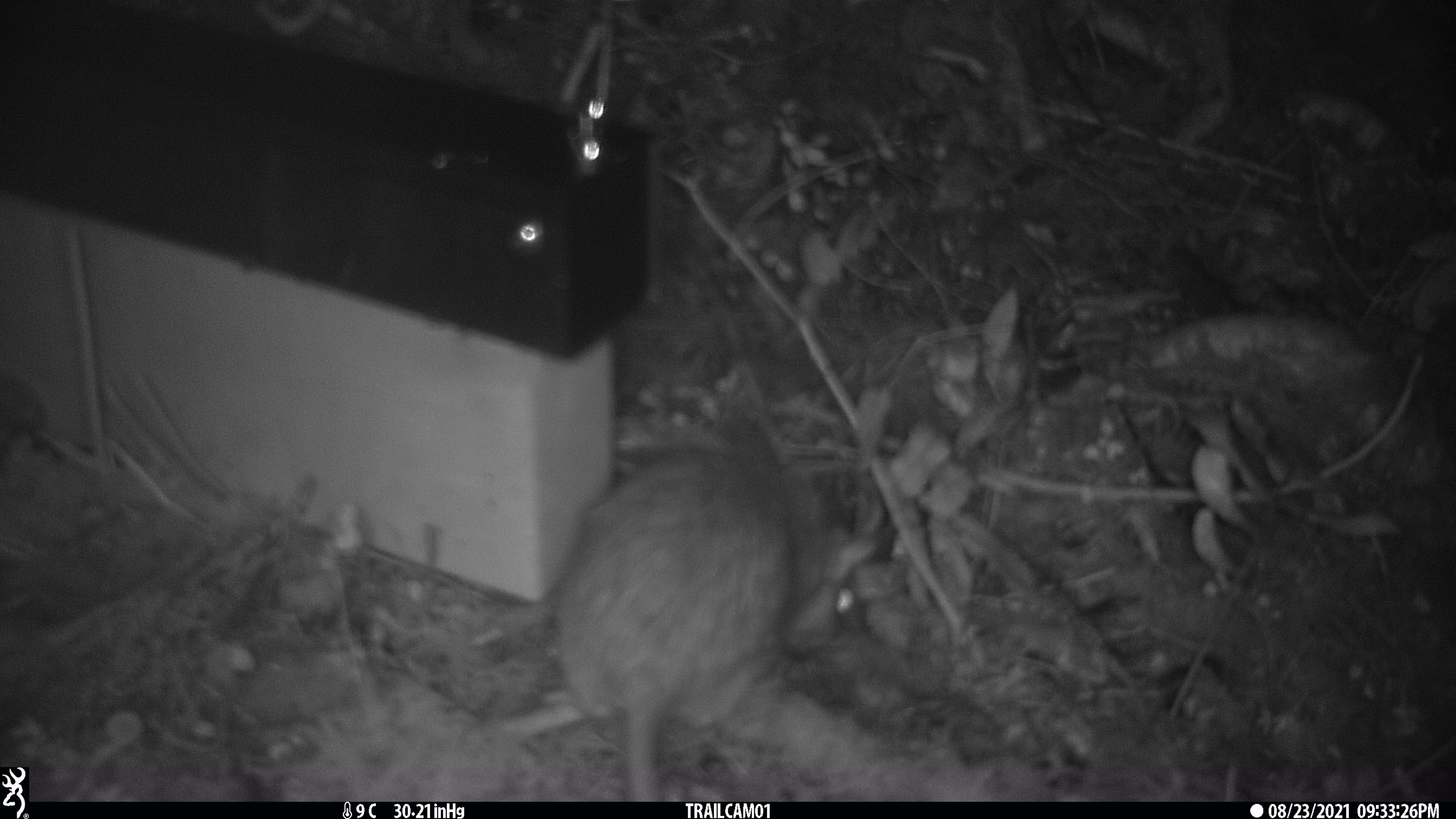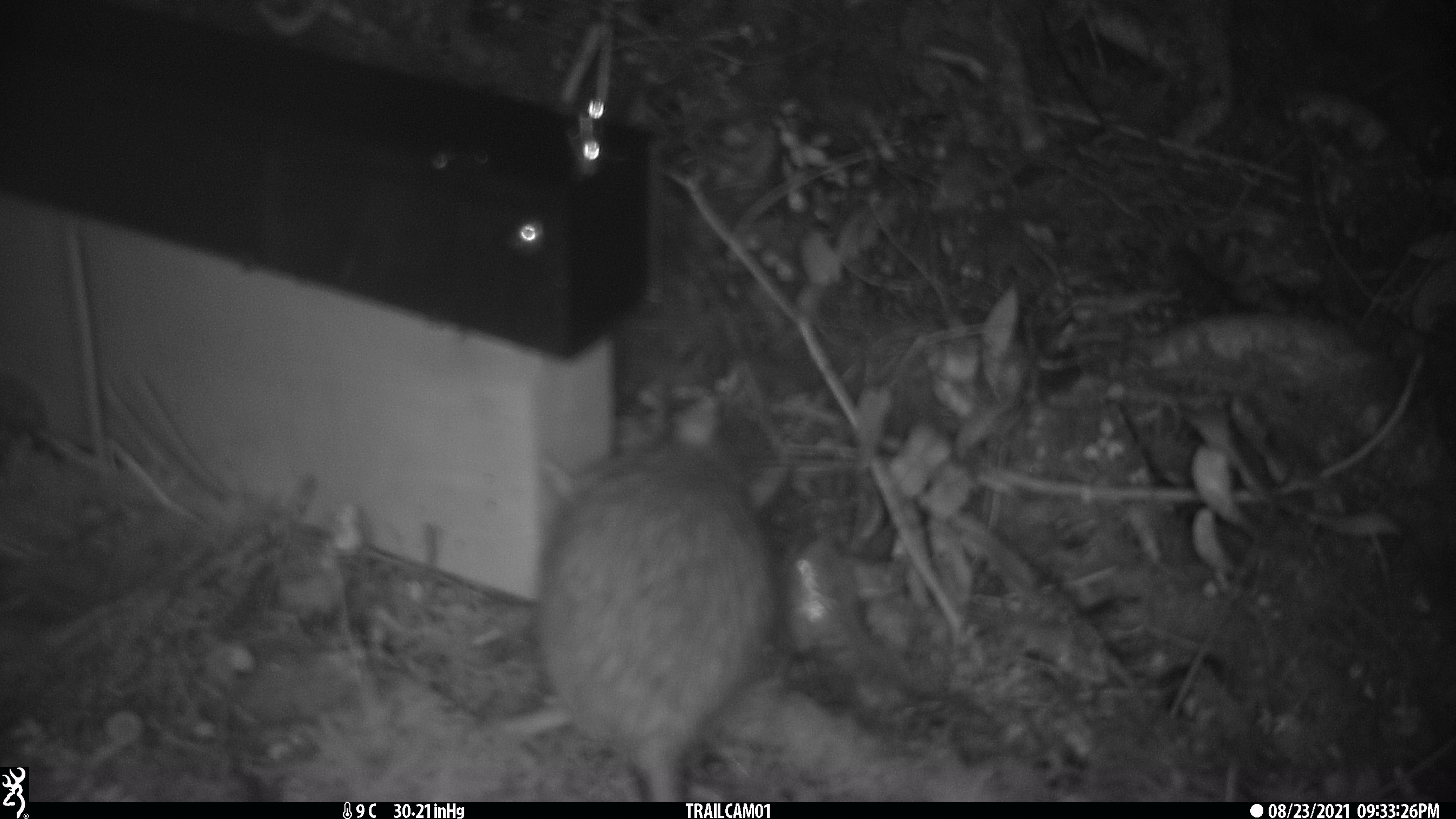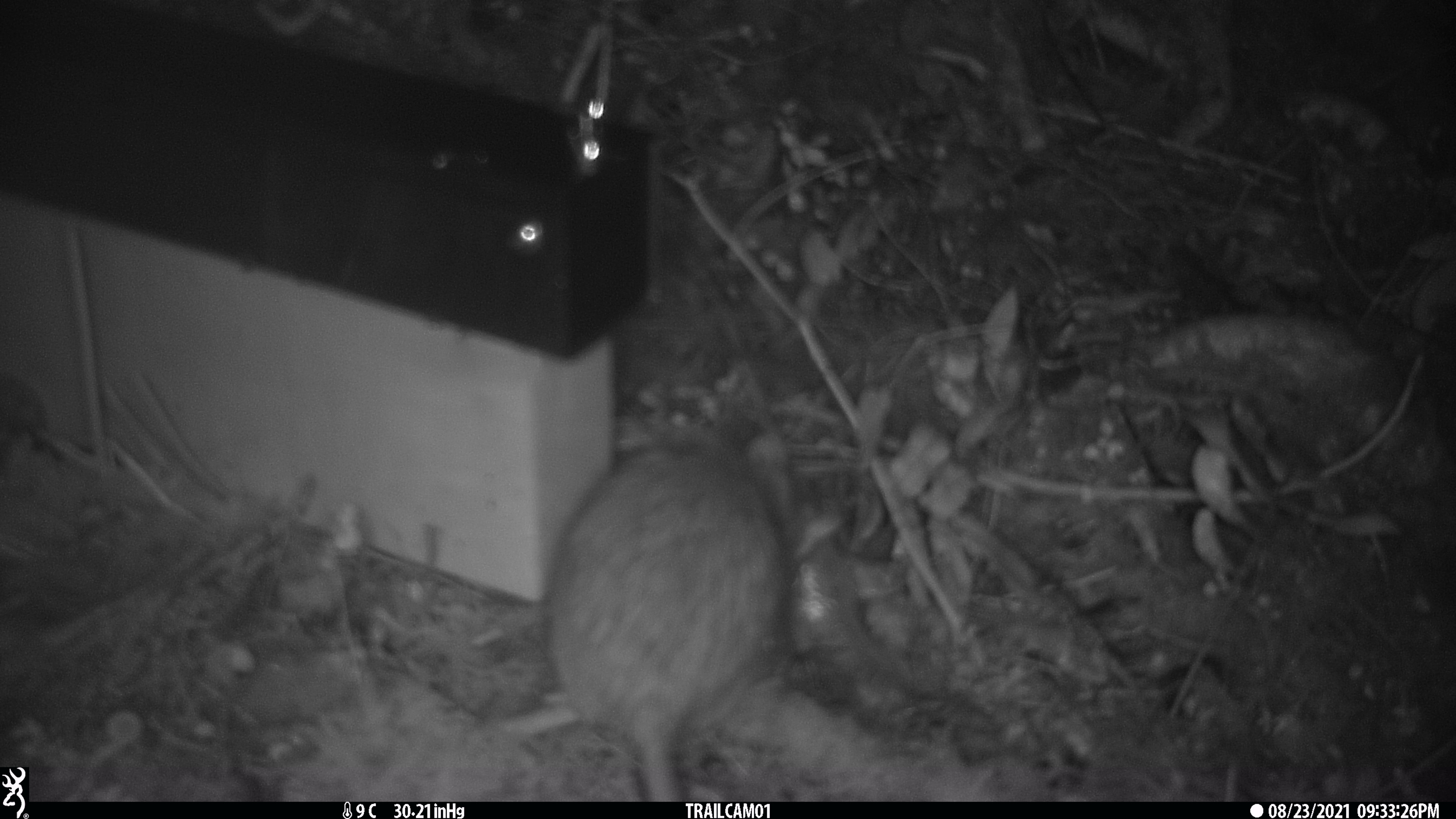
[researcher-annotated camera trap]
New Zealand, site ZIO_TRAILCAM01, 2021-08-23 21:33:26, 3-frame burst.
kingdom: Animalia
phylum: Chordata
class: Mammalia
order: Rodentia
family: Muridae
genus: Rattus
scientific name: Rattus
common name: rat